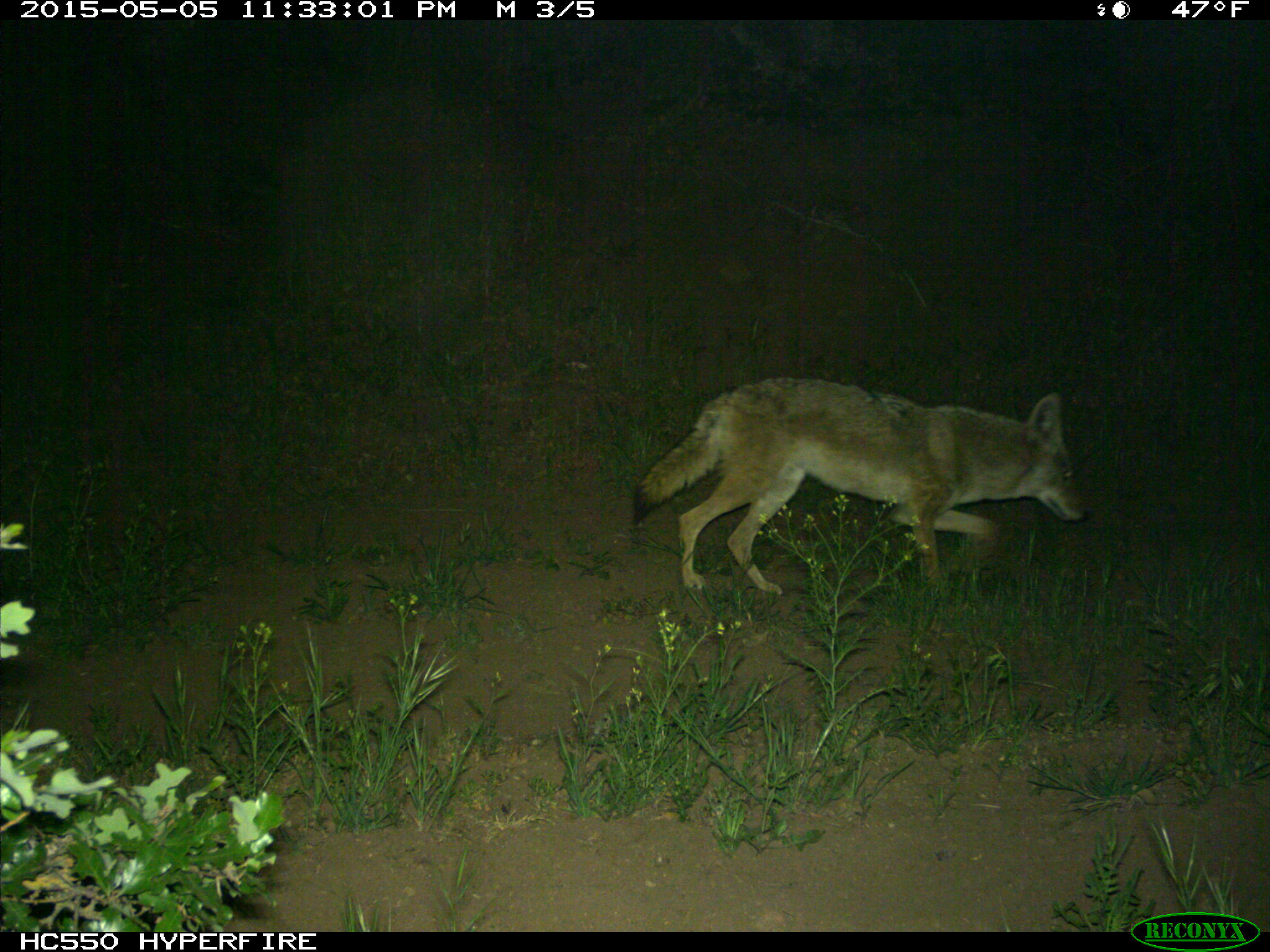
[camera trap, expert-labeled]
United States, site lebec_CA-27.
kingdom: Animalia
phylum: Chordata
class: Mammalia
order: Carnivora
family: Canidae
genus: Canis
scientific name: Canis latrans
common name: coyote